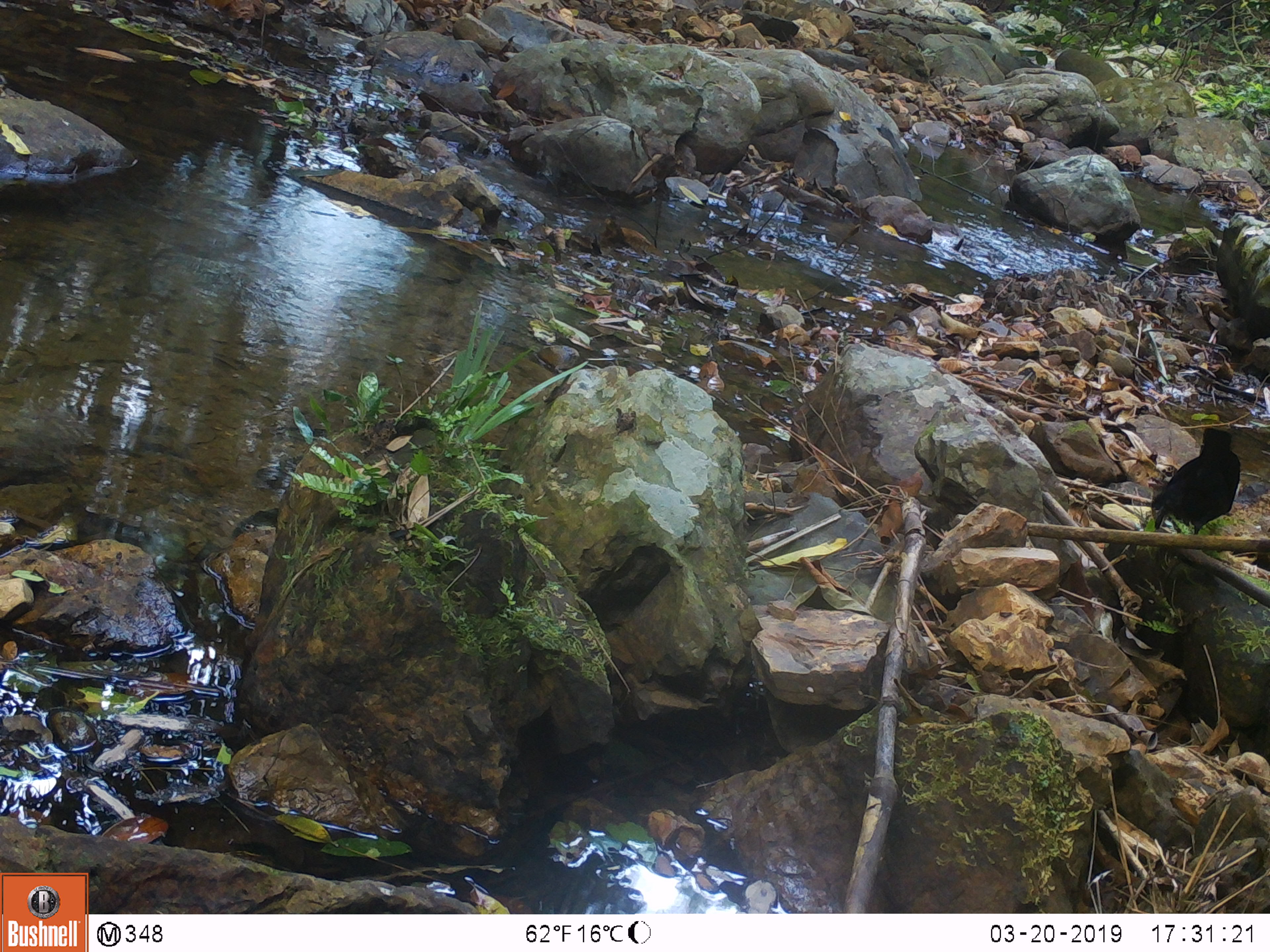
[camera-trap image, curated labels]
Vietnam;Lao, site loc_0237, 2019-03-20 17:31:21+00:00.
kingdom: Animalia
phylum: Chordata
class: Aves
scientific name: Aves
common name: bird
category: unidentified bird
Unidentified bird (bird) (Aves). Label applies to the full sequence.